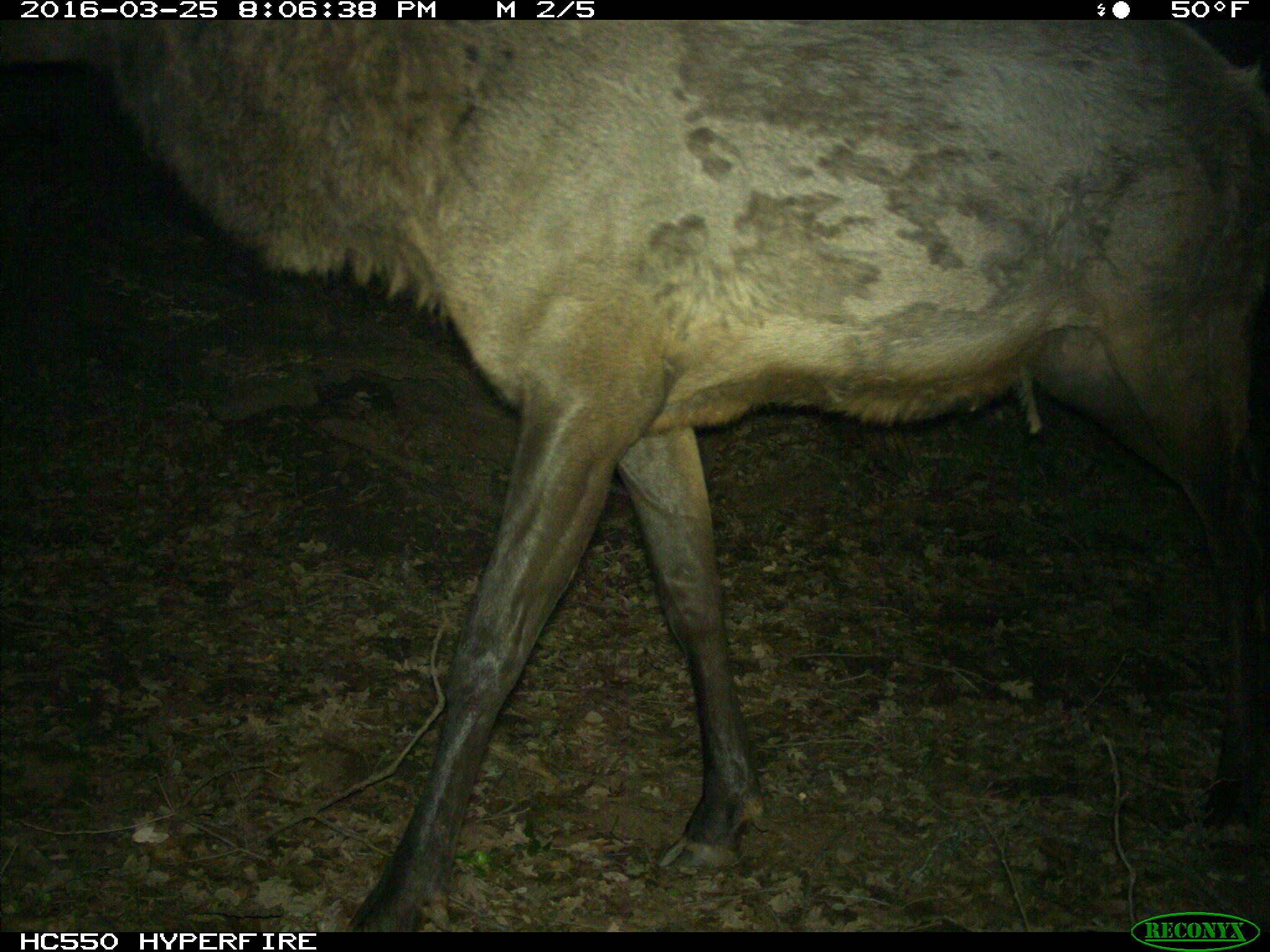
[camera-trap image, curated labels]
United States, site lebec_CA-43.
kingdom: Animalia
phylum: Chordata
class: Mammalia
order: Artiodactyla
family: Cervidae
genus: Cervus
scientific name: Cervus canadensis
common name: elk